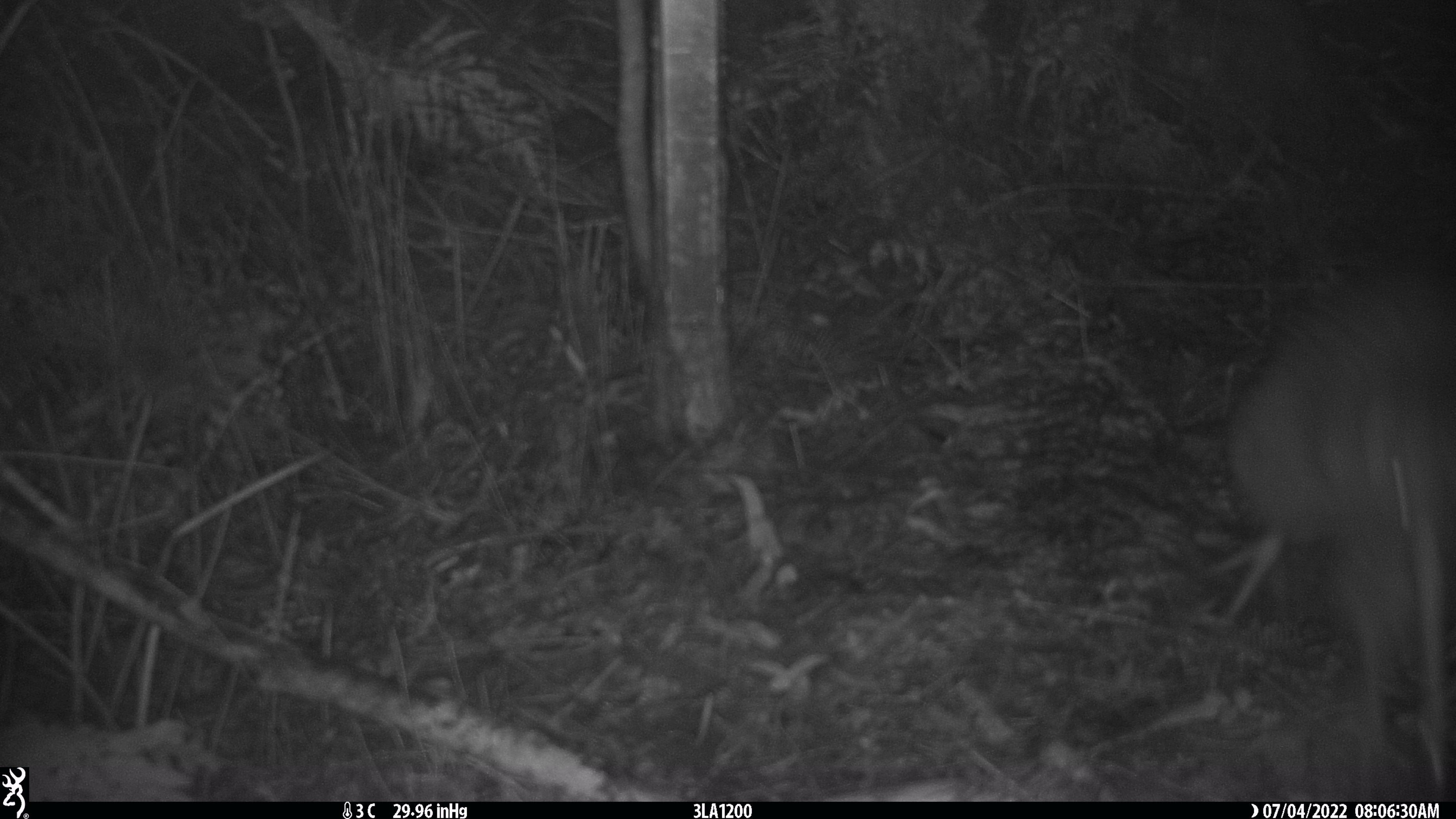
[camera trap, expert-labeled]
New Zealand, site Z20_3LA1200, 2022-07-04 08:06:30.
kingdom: Animalia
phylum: Chordata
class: Aves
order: Apterygiformes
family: Apterygidae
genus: Apteryx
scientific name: Apteryx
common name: kiwi